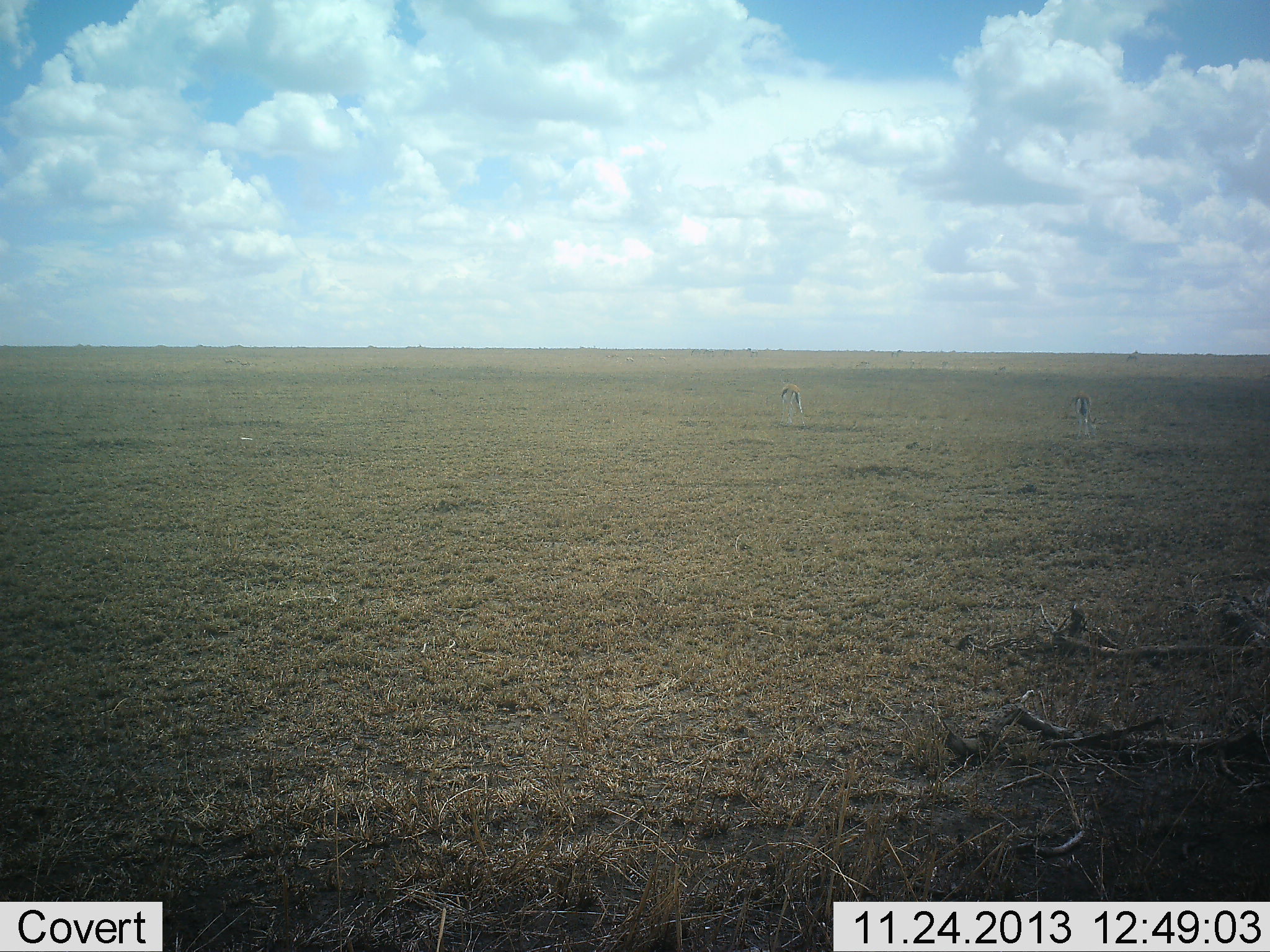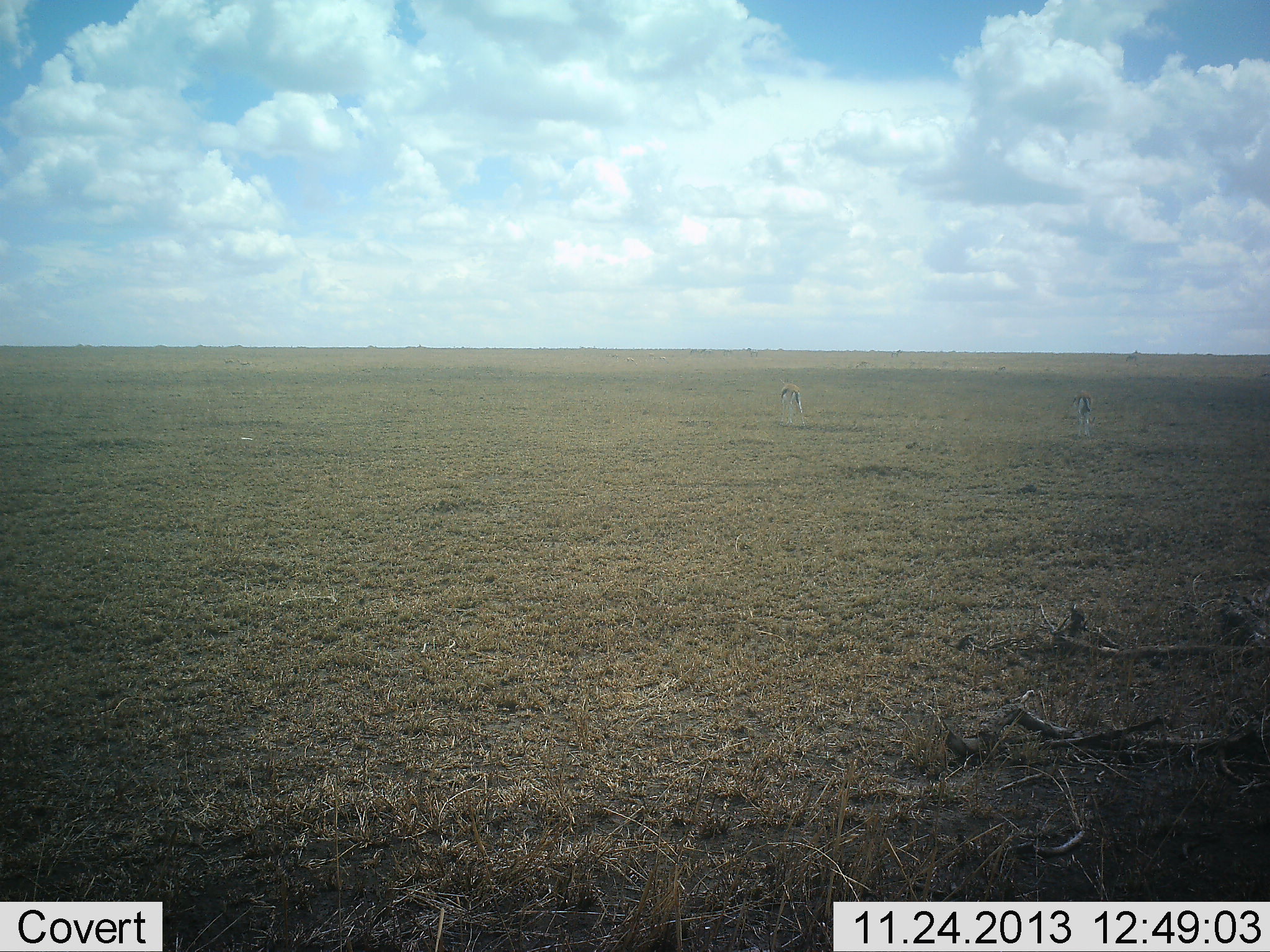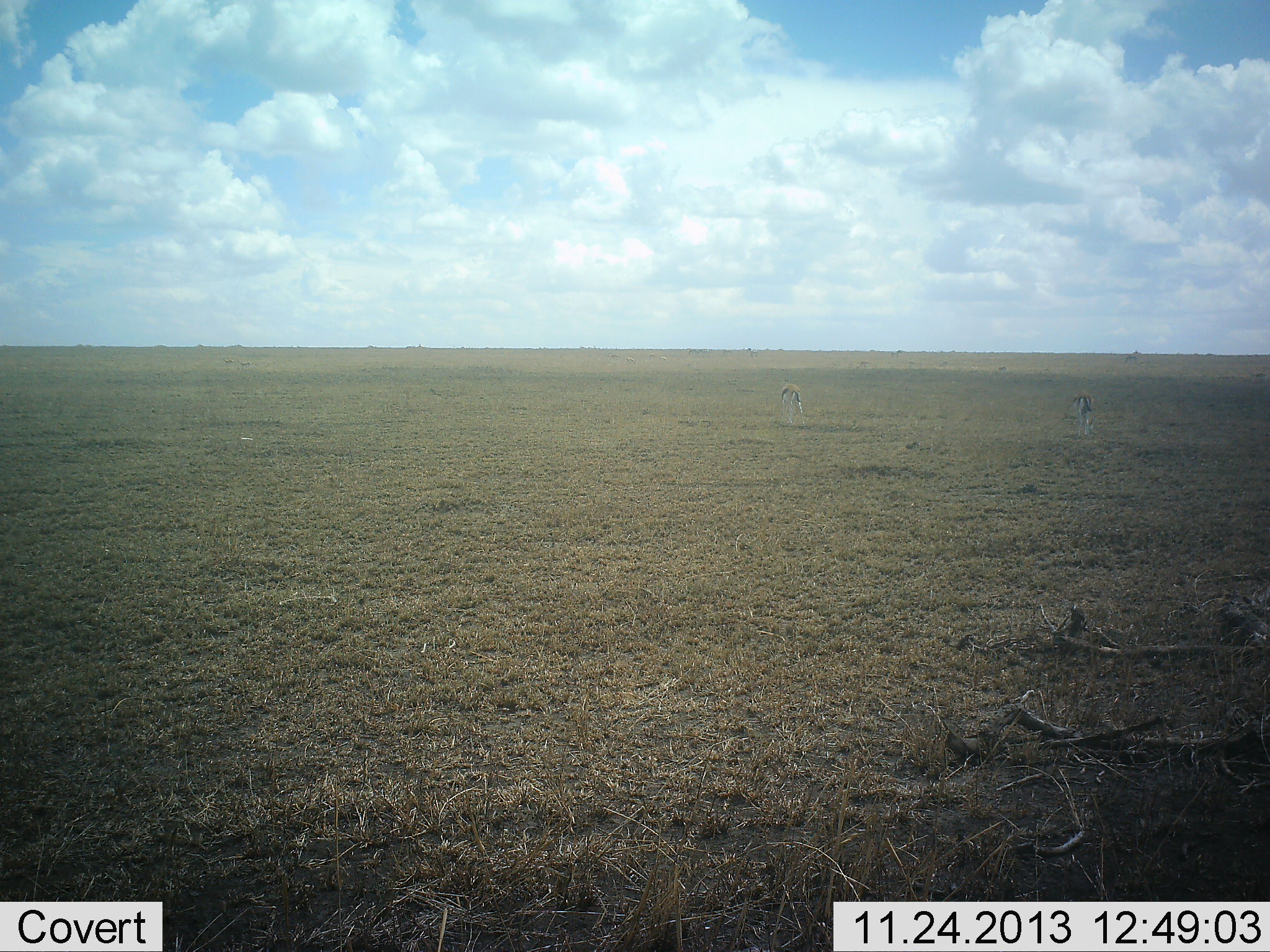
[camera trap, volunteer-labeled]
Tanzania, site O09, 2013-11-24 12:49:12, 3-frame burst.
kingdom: Animalia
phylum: Chordata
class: Mammalia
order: Artiodactyla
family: Bovidae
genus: Eudorcas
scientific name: Eudorcas thomsonii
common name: thomson's gazelle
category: gazellethomsons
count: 2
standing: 50%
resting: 10%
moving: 0%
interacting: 0%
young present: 0%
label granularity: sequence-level